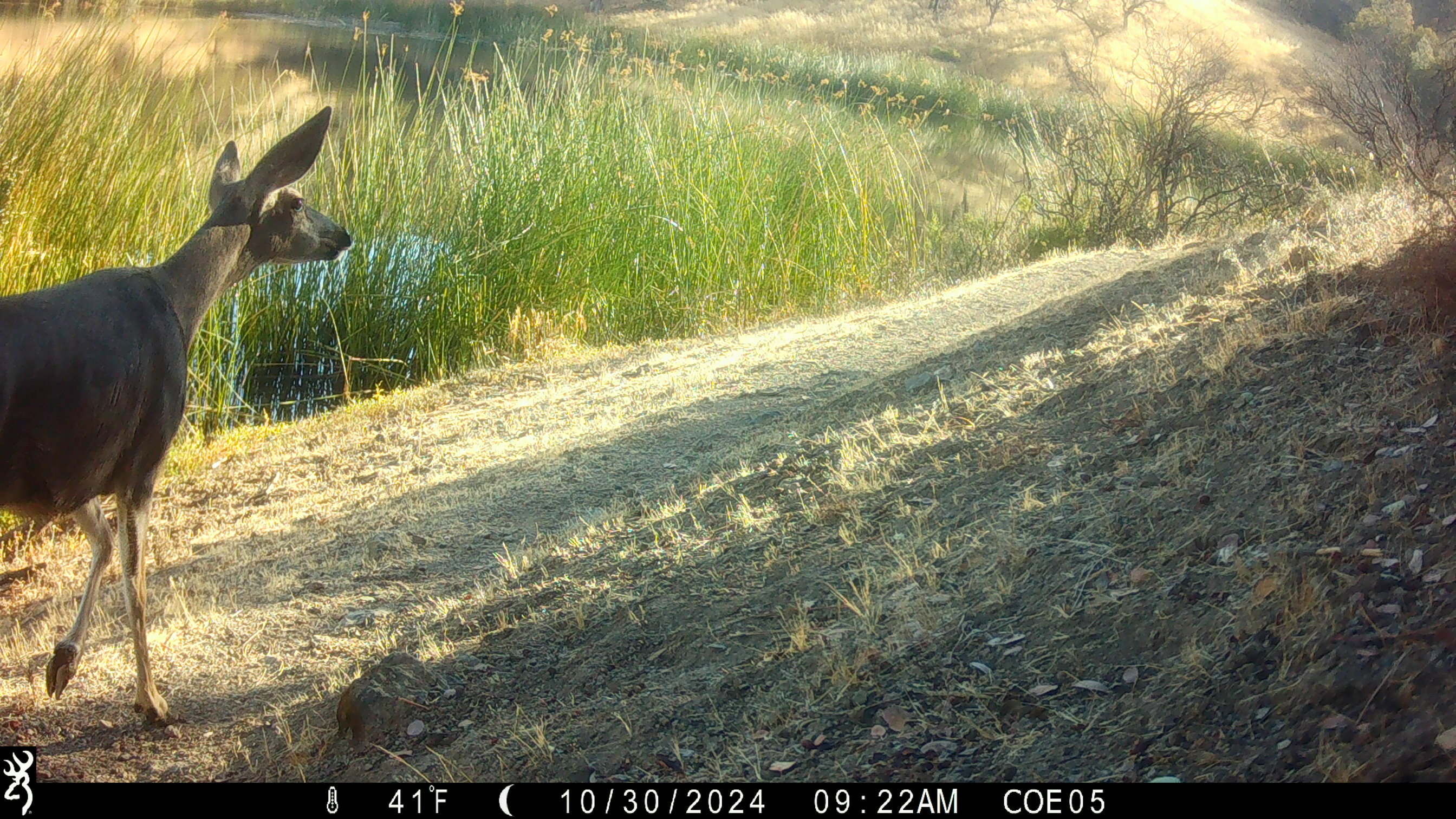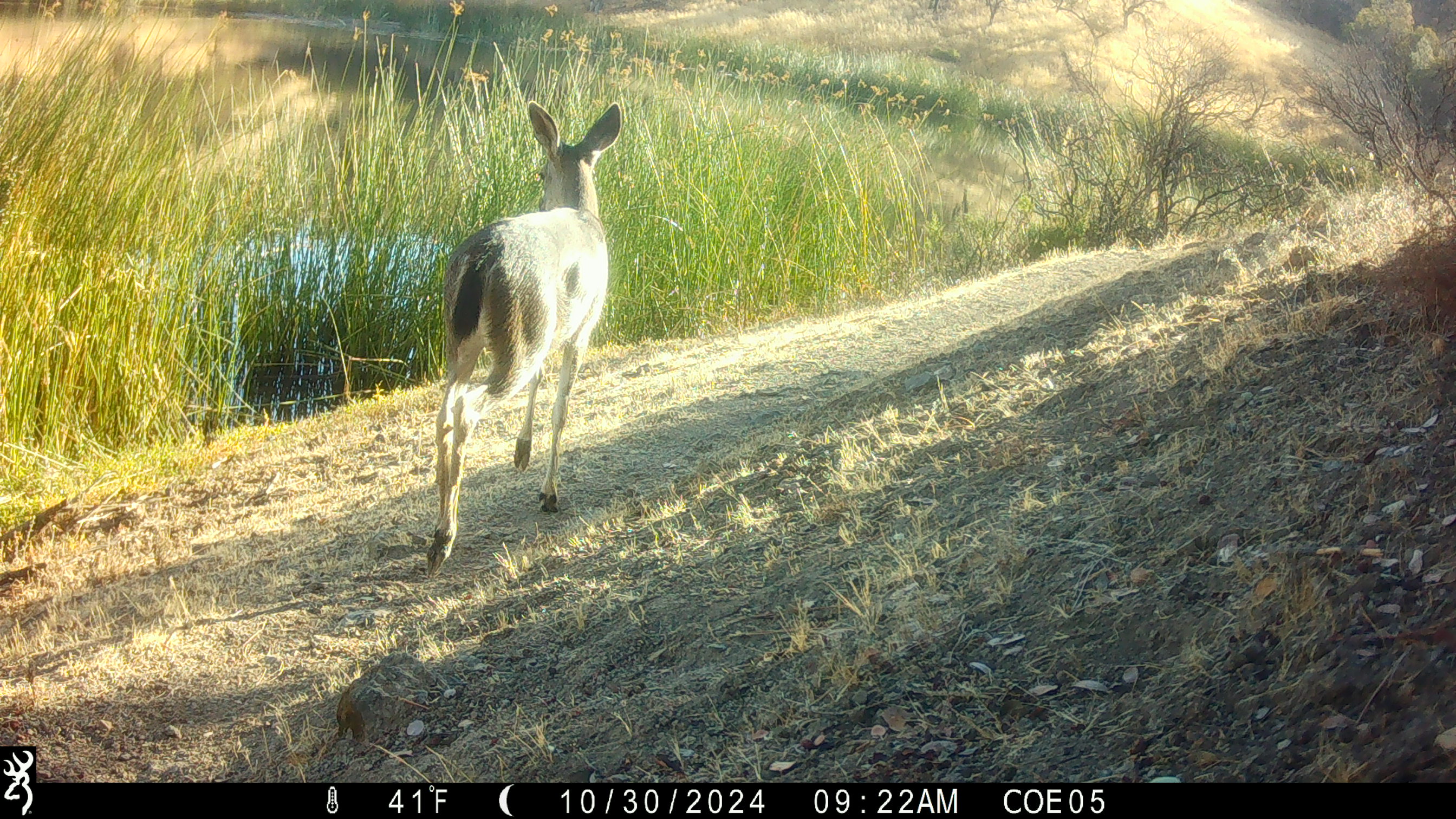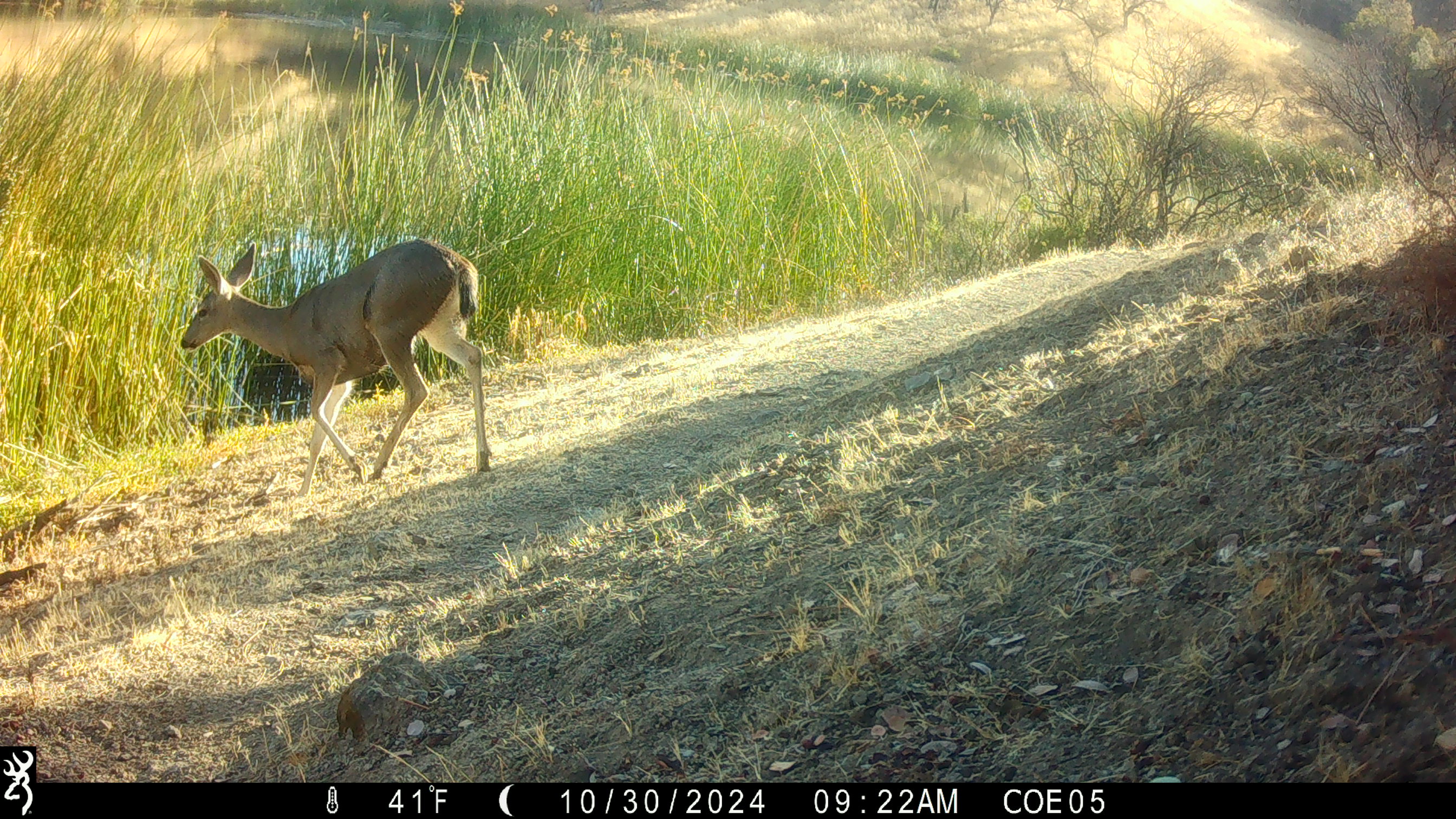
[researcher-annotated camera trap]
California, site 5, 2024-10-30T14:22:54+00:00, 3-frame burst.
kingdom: Animalia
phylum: Chordata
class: Mammalia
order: Artiodactyla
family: Cervidae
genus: Odocoileus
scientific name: Odocoileus hemionus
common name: mule deer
Mule deer (Odocoileus hemionus).